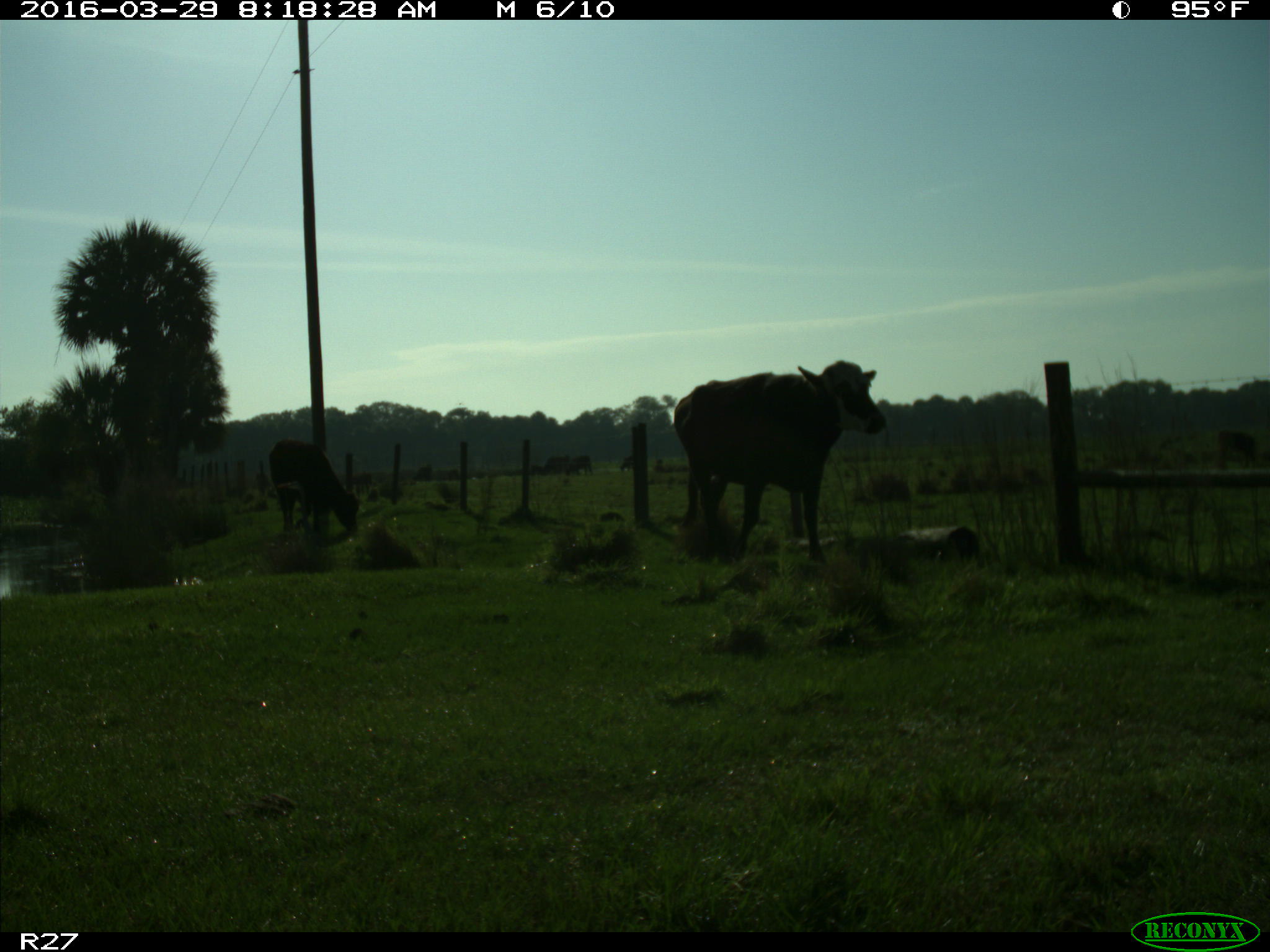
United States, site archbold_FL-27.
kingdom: Animalia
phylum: Chordata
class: Mammalia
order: Artiodactyla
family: Bovidae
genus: Bos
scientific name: Bos taurus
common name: domestic cow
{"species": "Bos taurus (domestic cow)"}